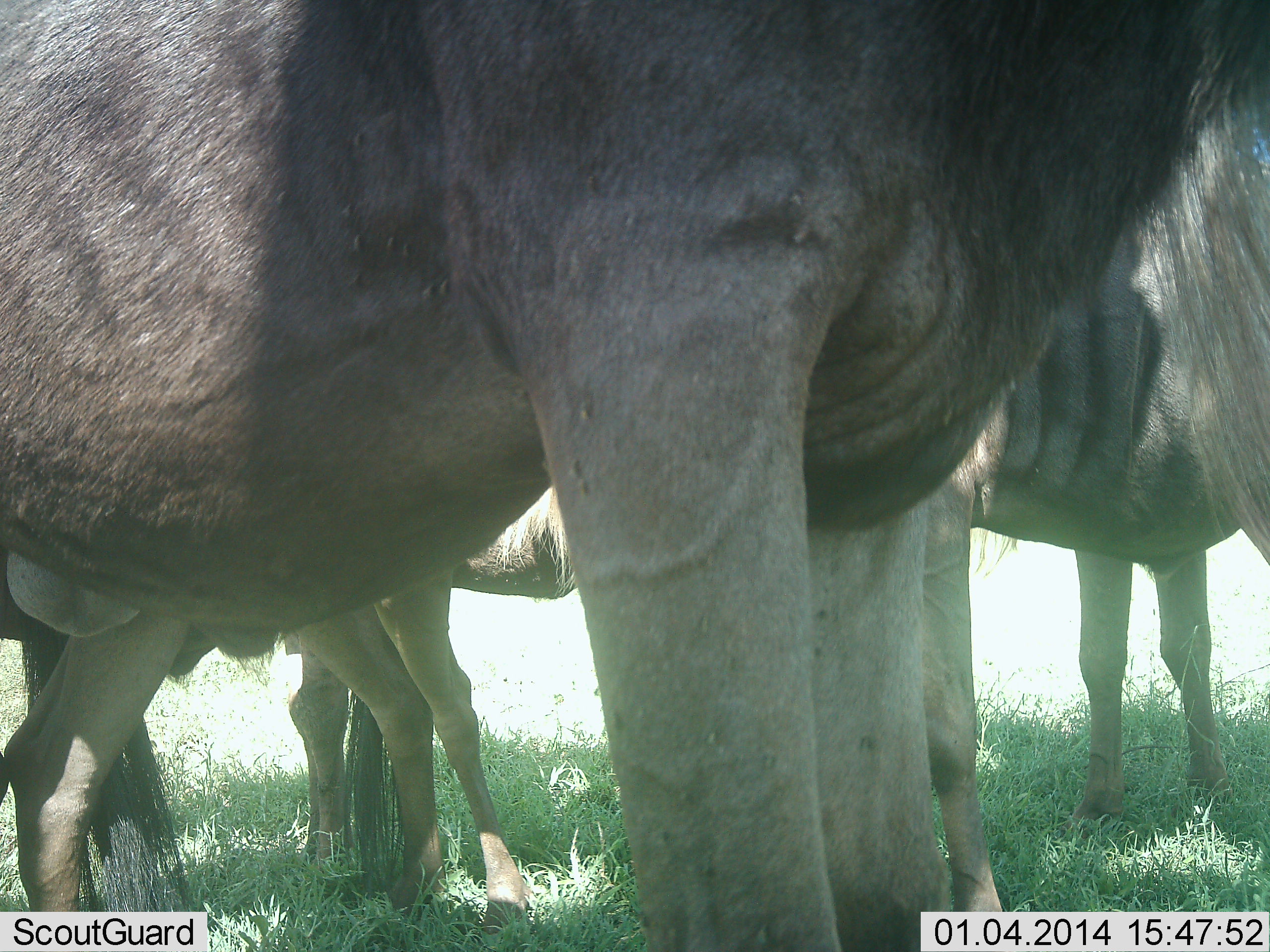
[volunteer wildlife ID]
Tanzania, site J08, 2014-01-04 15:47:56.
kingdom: Animalia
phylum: Chordata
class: Mammalia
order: Artiodactyla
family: Bovidae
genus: Connochaetes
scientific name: Connochaetes taurinus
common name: blue wildebeest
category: wildebeest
Wildebeest (blue wildebeest) (Connochaetes taurinus), count 5. Behavior (volunteer vote fractions): standing 100%, resting 0%, moving 0%, interacting 0%. Young present (vote fraction): 30%. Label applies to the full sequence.